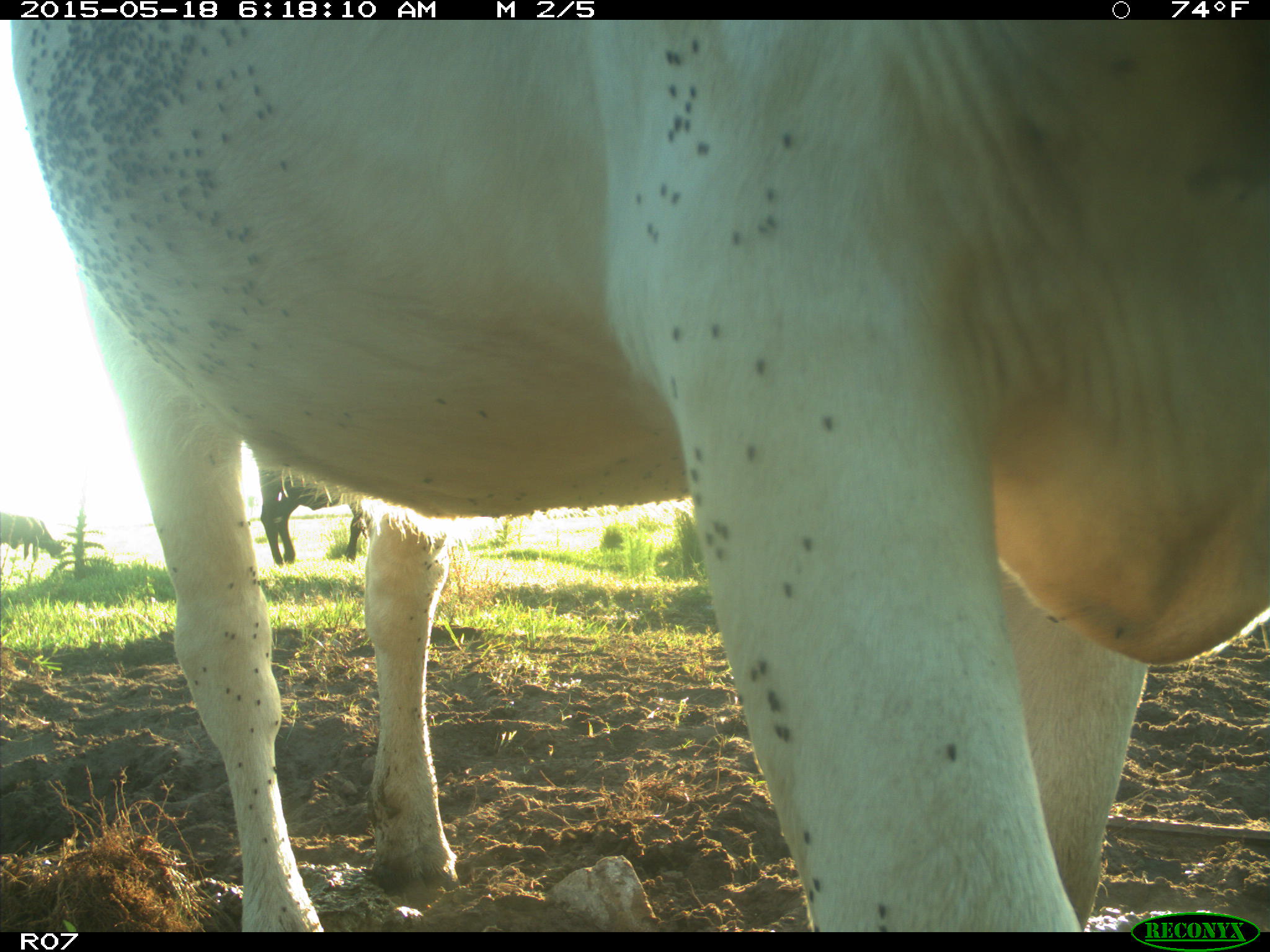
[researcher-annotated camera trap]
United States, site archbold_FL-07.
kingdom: Animalia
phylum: Chordata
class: Mammalia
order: Artiodactyla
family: Bovidae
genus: Bos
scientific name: Bos taurus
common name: domestic cow